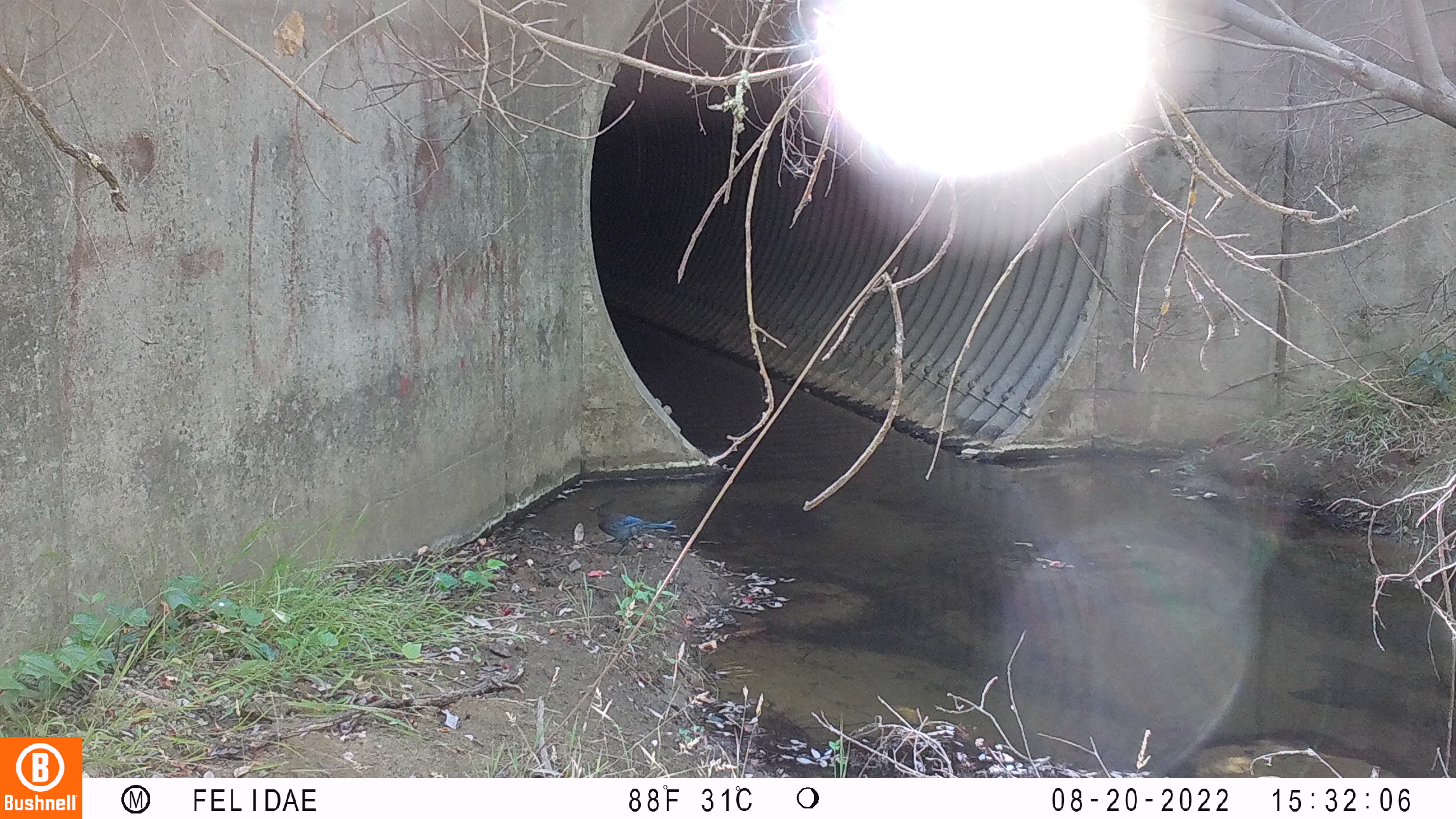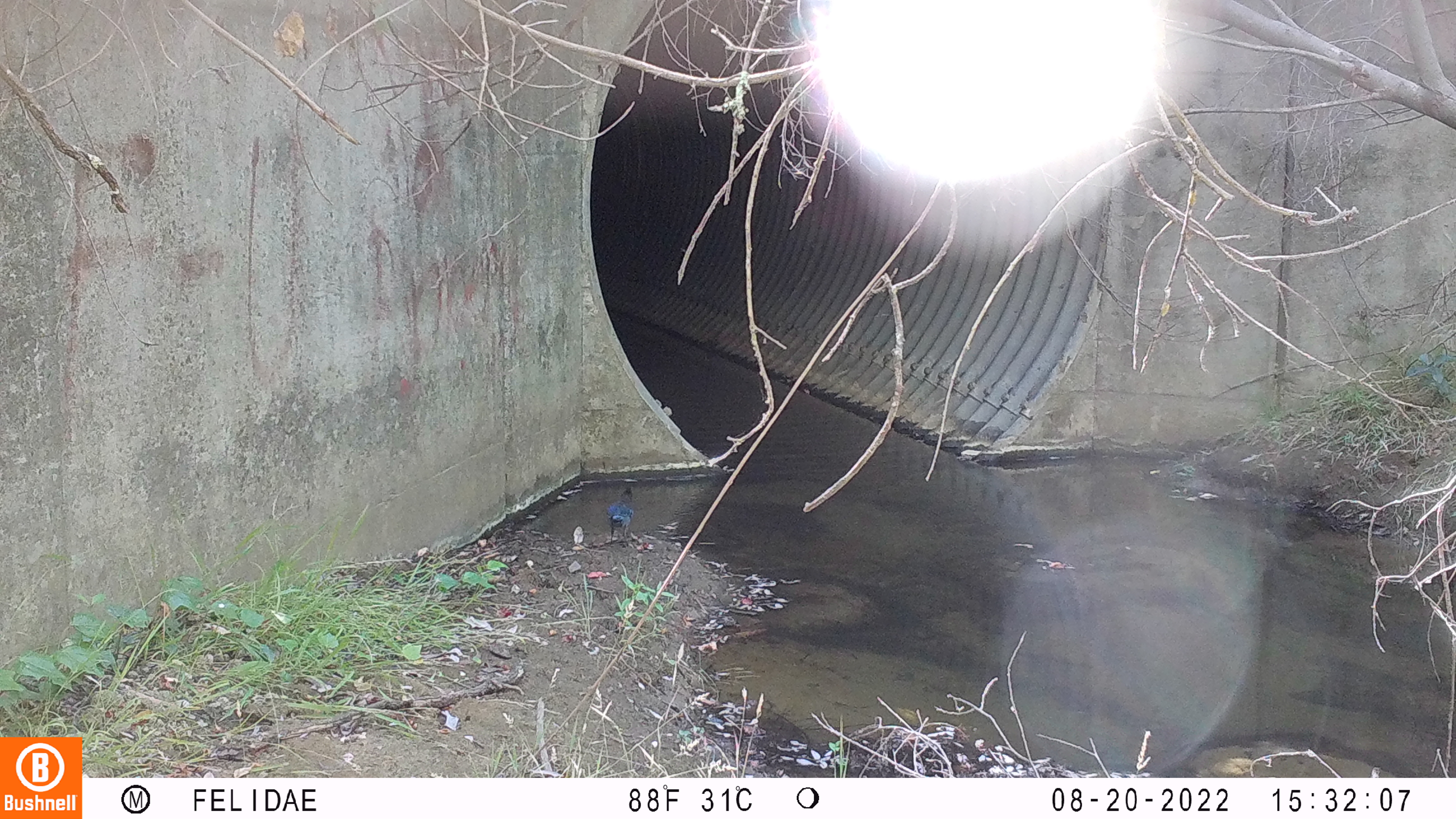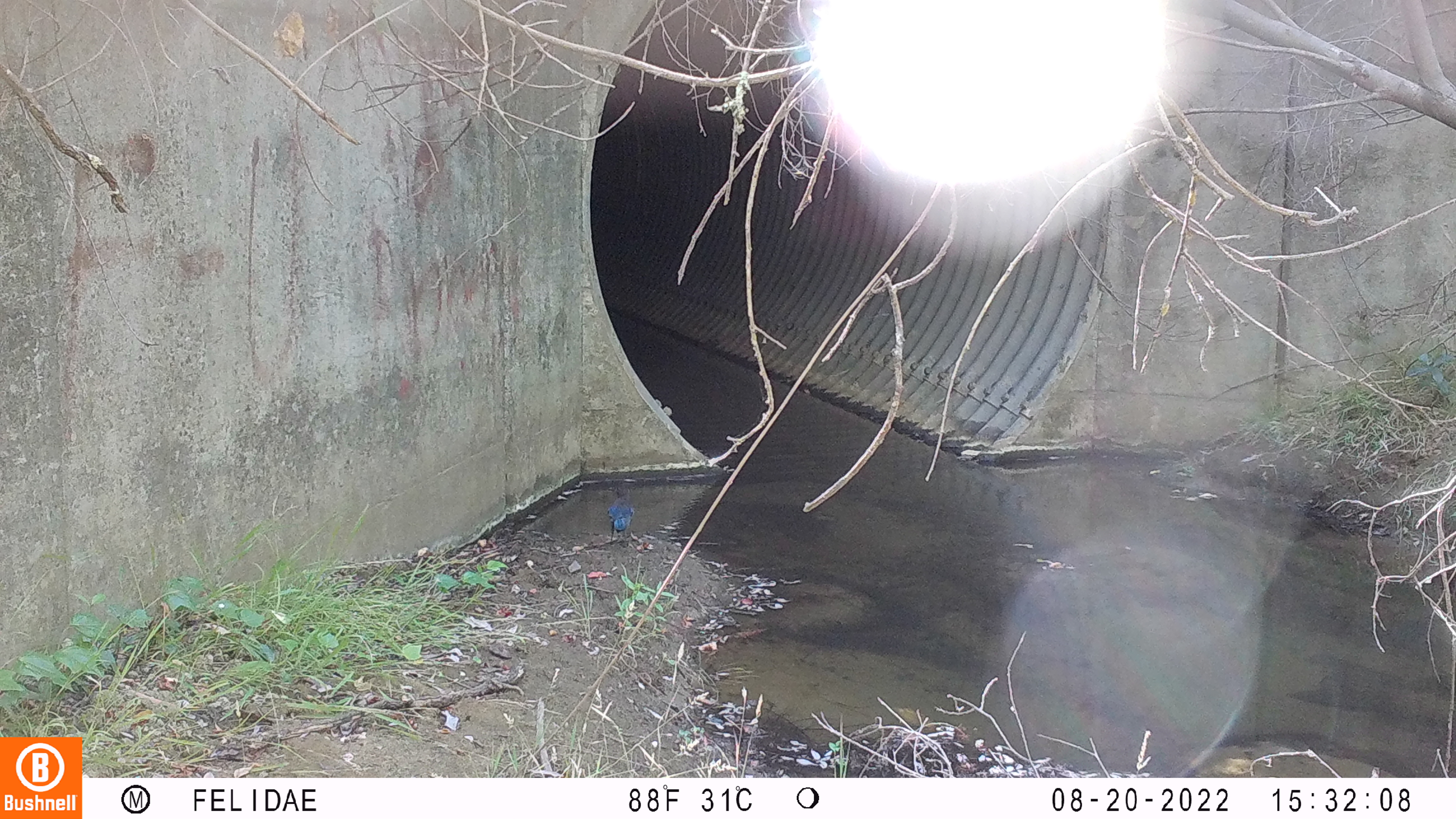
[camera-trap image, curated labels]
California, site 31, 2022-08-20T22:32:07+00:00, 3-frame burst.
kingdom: Animalia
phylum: Chordata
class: Aves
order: Passeriformes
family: Corvidae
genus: Cyanocitta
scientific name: Cyanocitta stelleri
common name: steller's jay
Steller's jay (Cyanocitta stelleri).